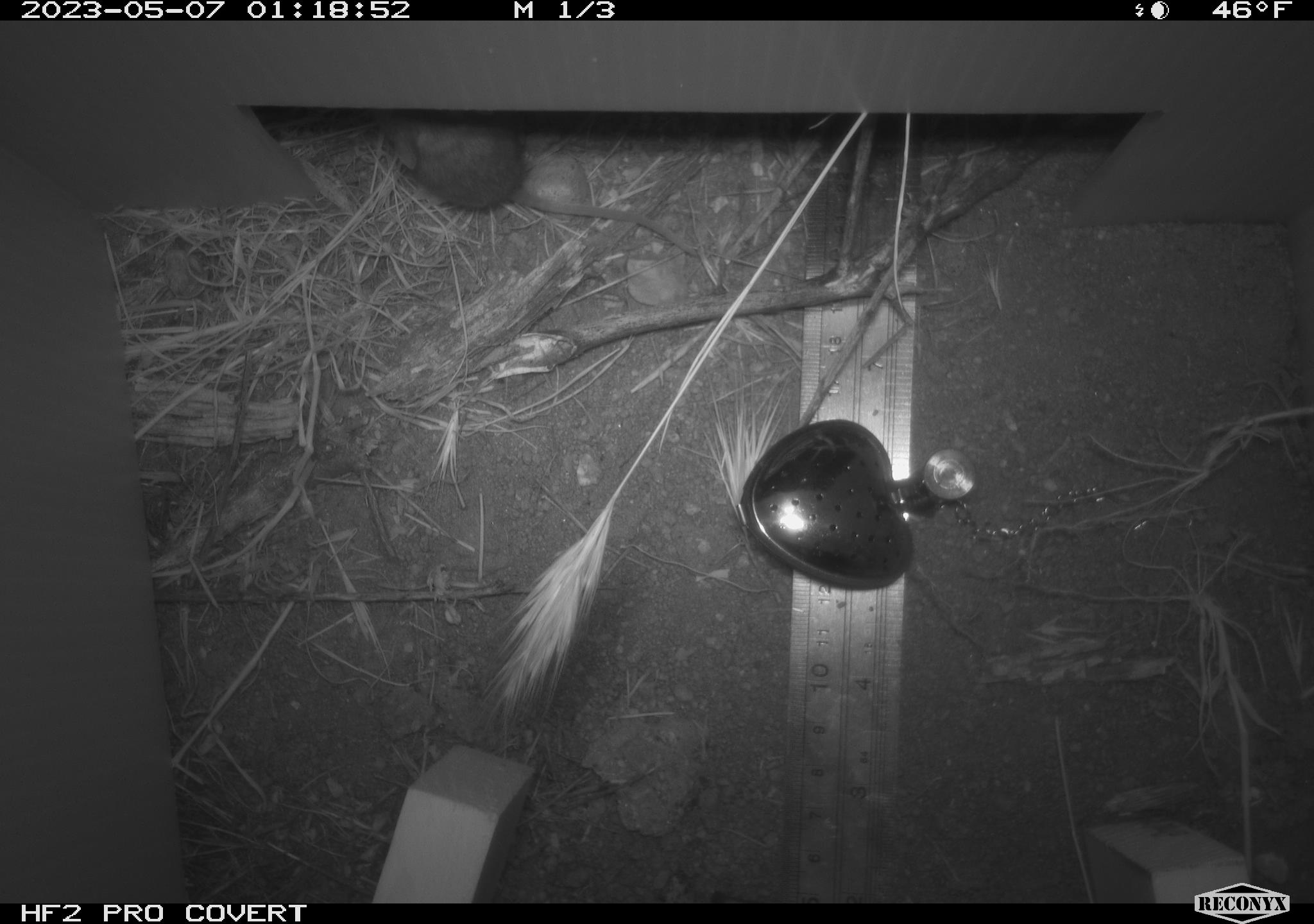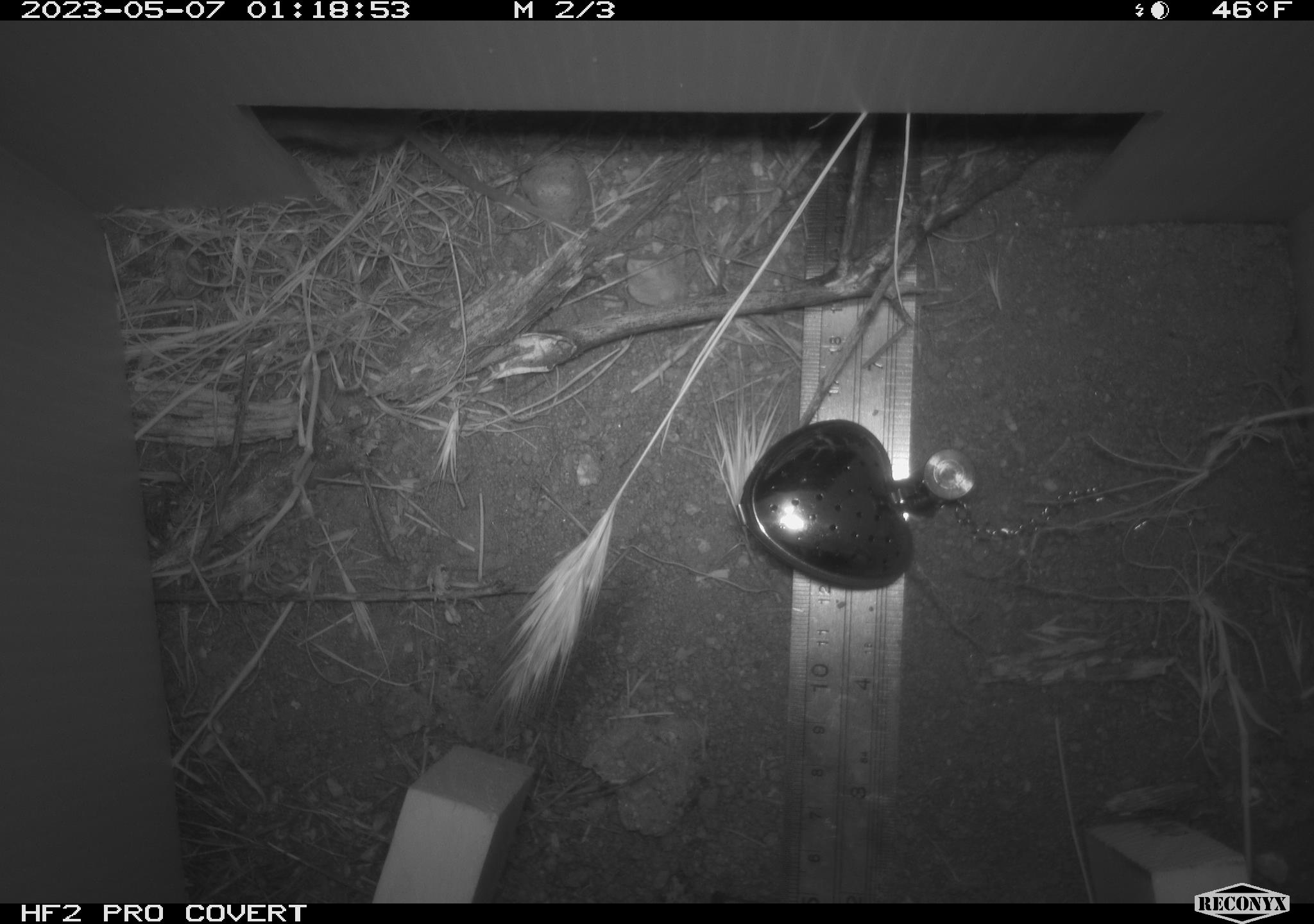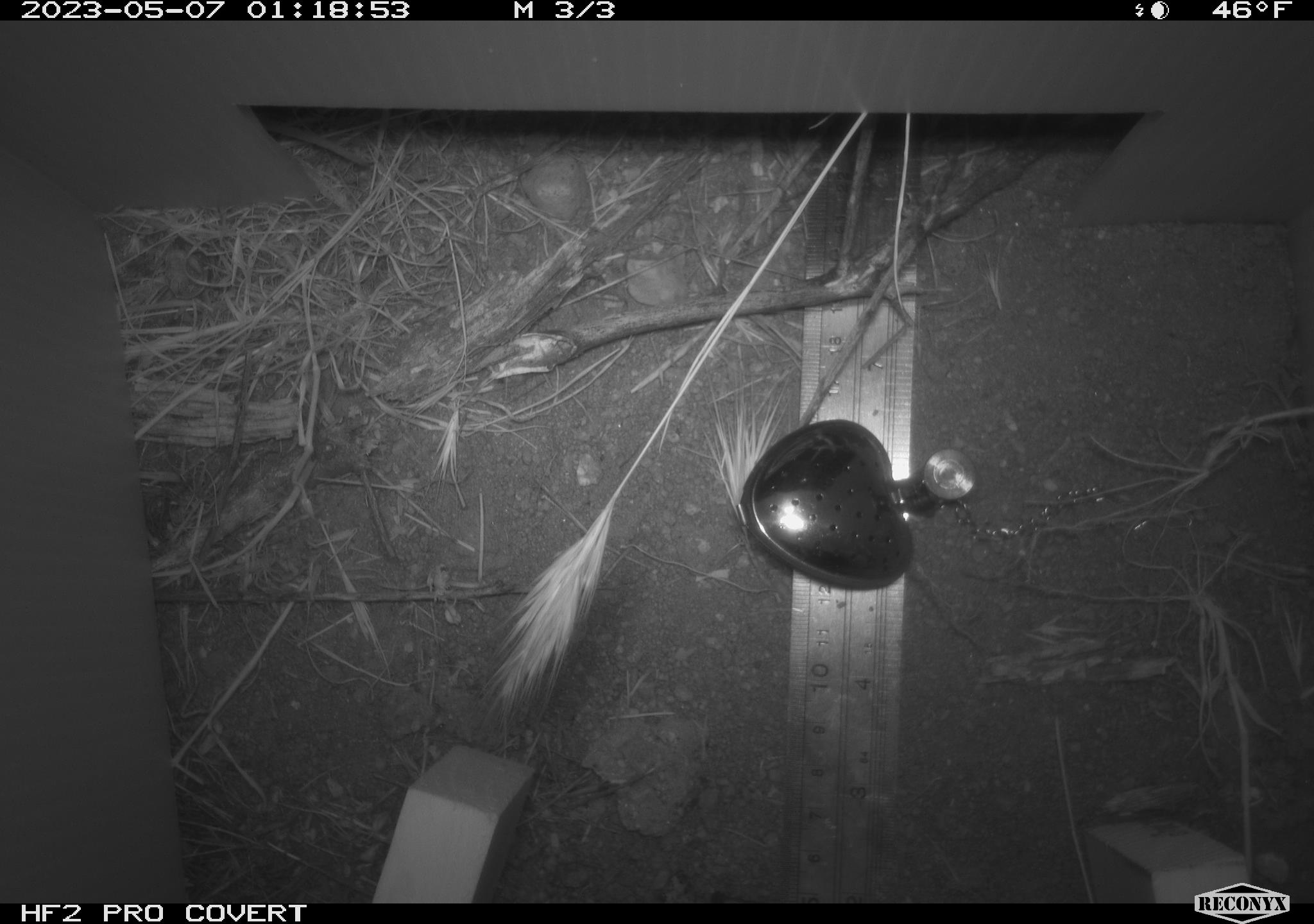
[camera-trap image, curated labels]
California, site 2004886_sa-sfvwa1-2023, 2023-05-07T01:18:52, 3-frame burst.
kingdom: Animalia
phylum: Chordata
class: Mammalia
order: Rodentia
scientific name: Rodentia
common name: mouse species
Mouse species (Rodentia).